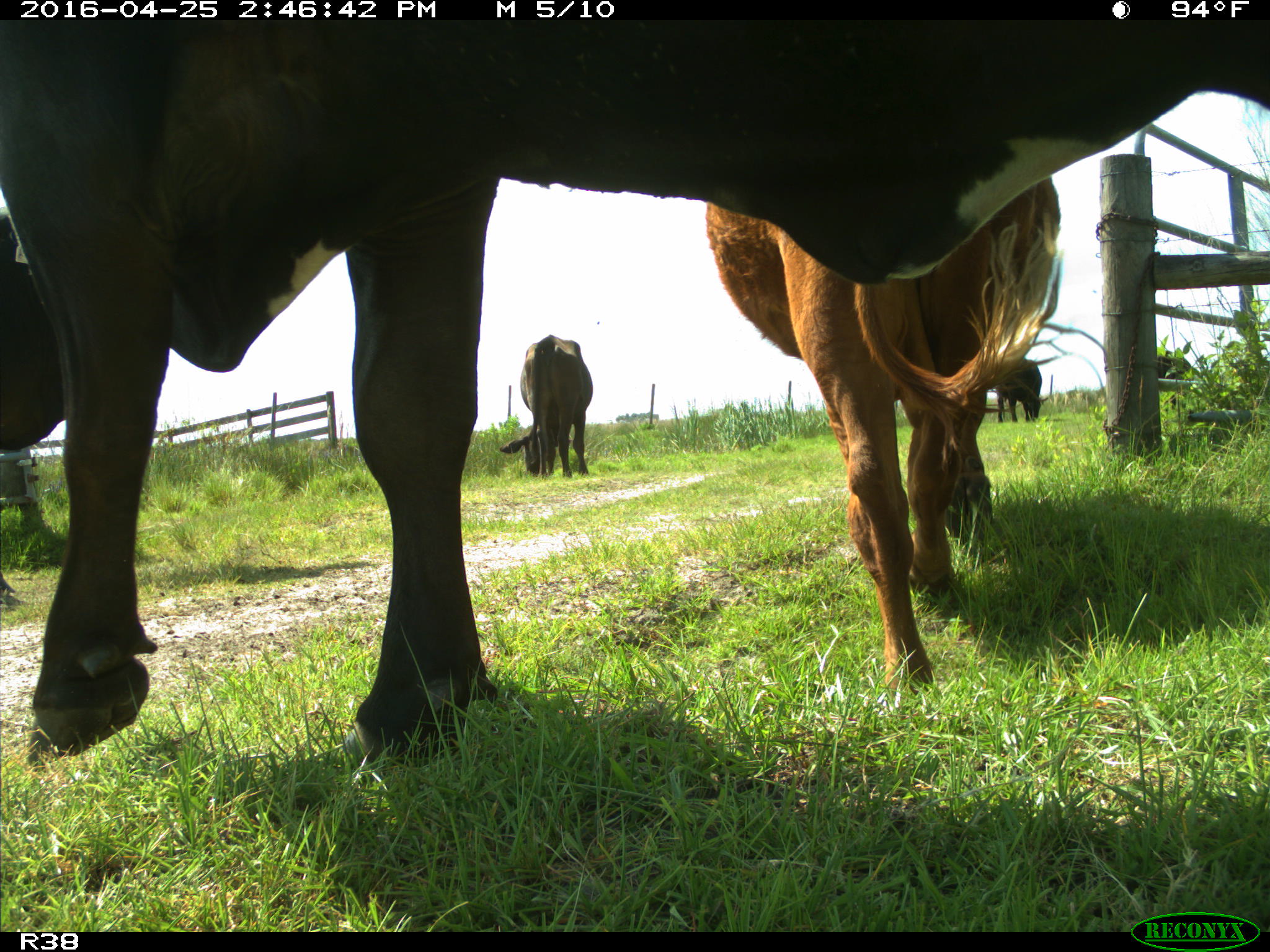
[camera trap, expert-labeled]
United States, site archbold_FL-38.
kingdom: Animalia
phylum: Chordata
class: Mammalia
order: Artiodactyla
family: Bovidae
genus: Bos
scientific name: Bos taurus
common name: domestic cow